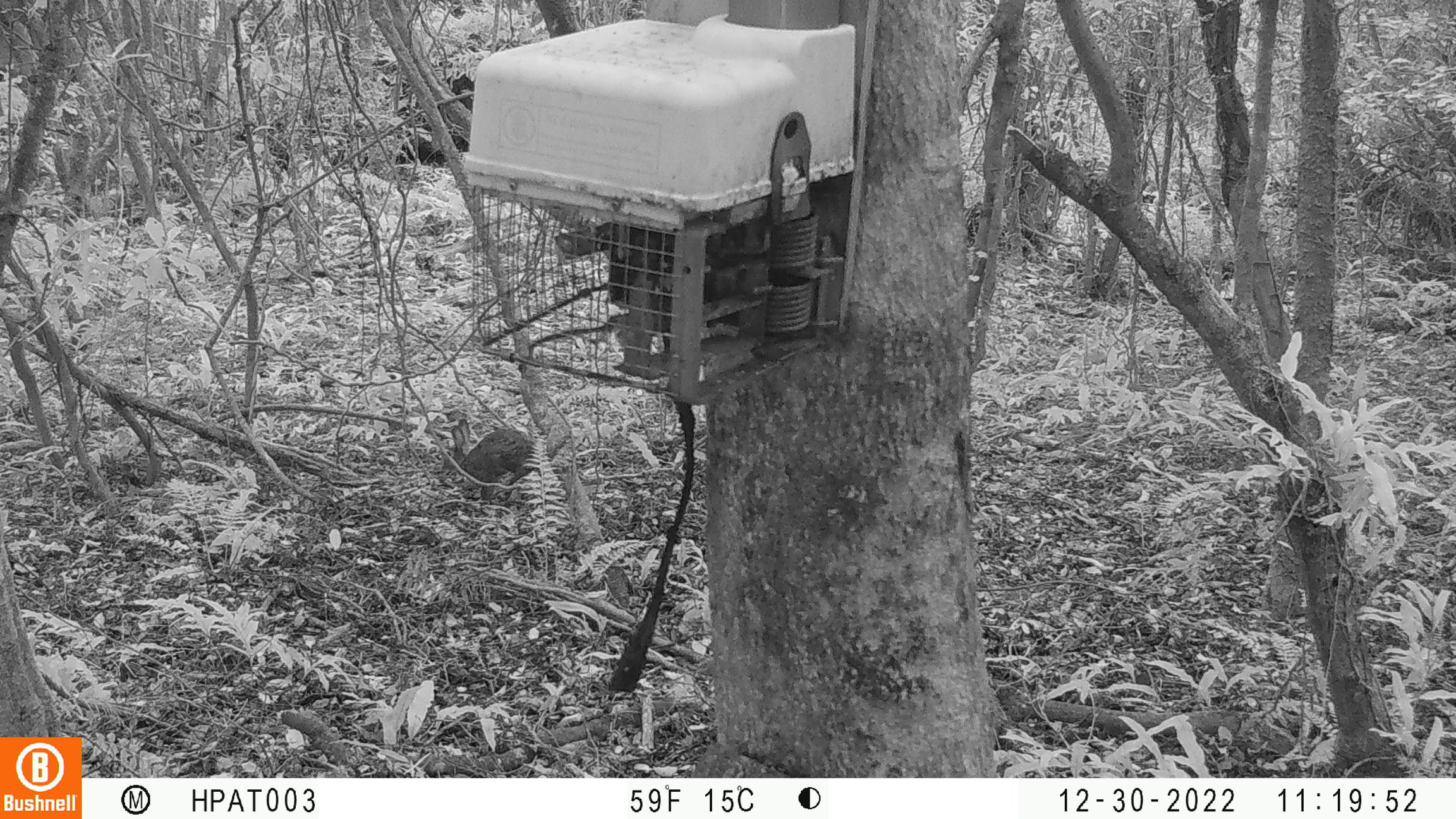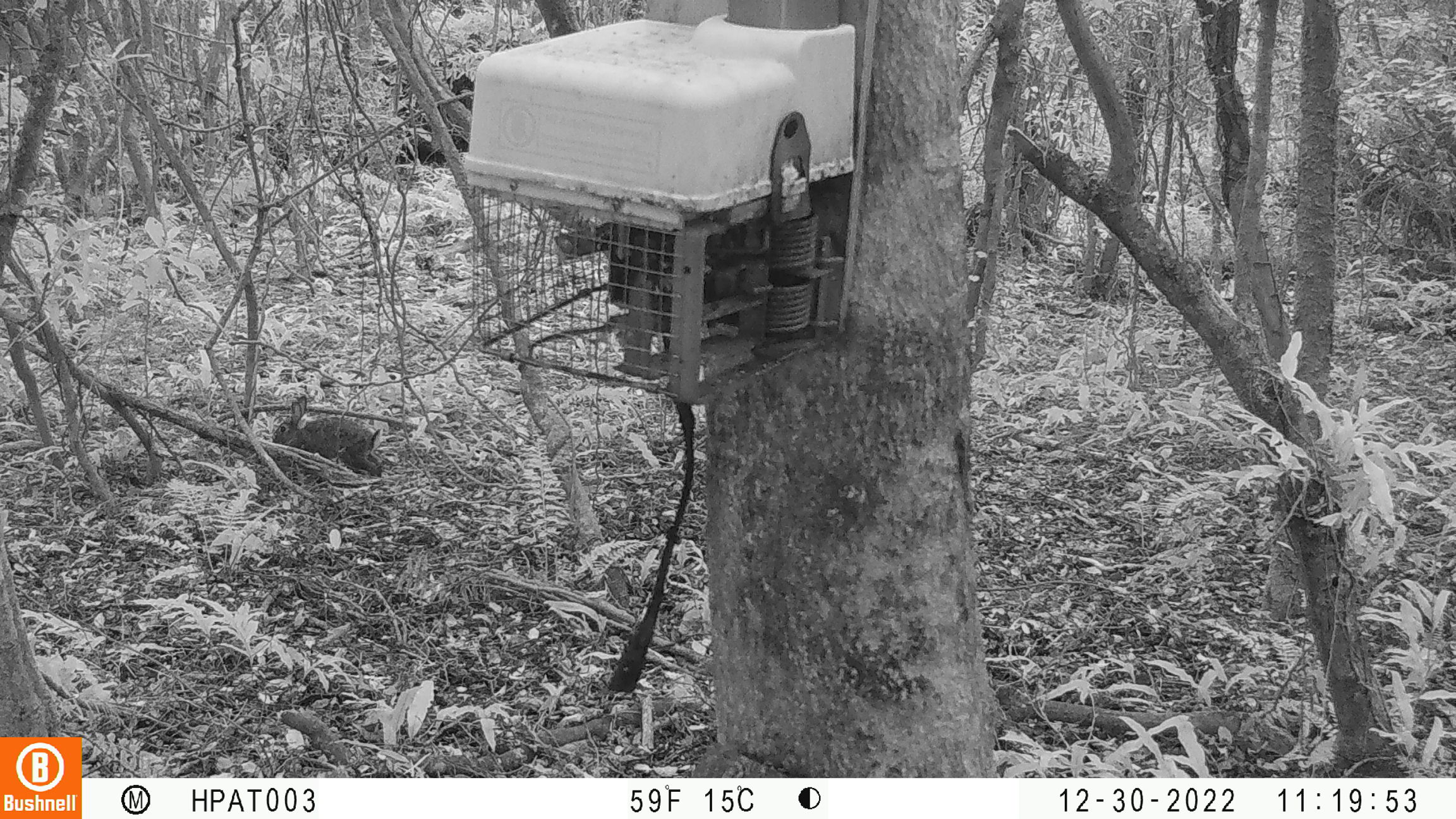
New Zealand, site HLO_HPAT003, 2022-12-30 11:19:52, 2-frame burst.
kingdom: Animalia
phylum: Chordata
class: Mammalia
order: Lagomorpha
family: Leporidae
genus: Oryctolagus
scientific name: Oryctolagus cuniculus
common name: european rabbit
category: rabbit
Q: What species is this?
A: Rabbit (european rabbit) (Oryctolagus cuniculus).